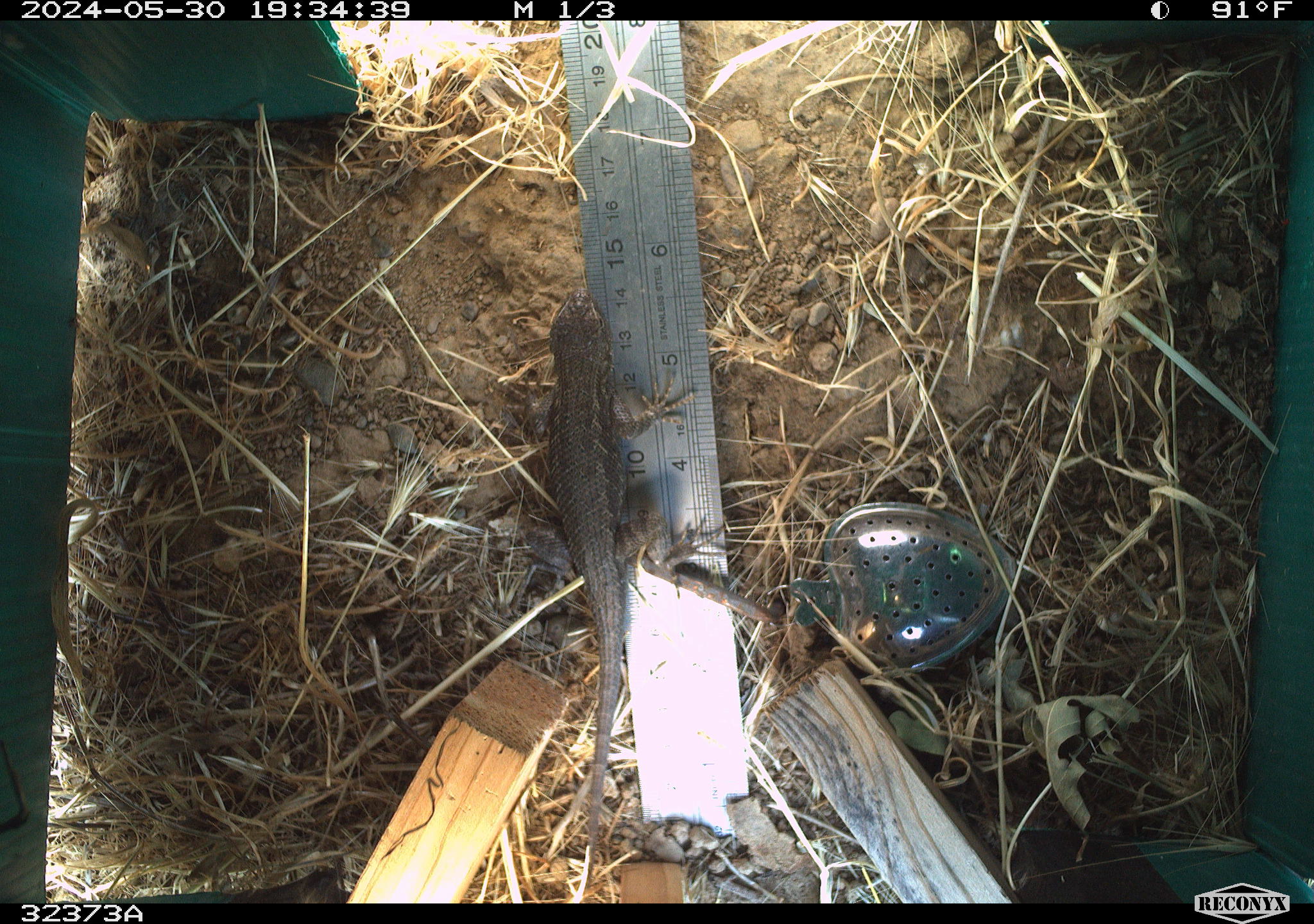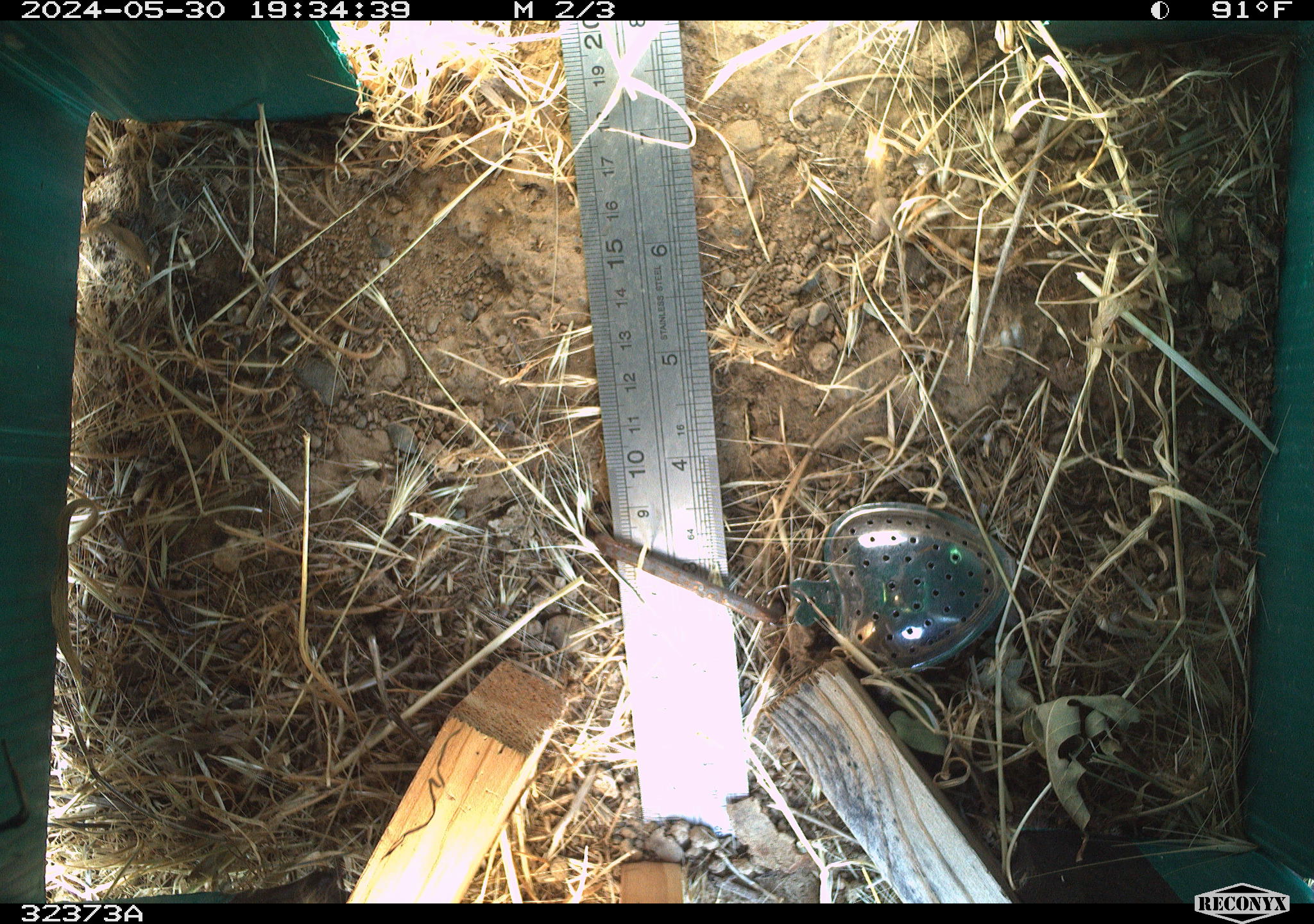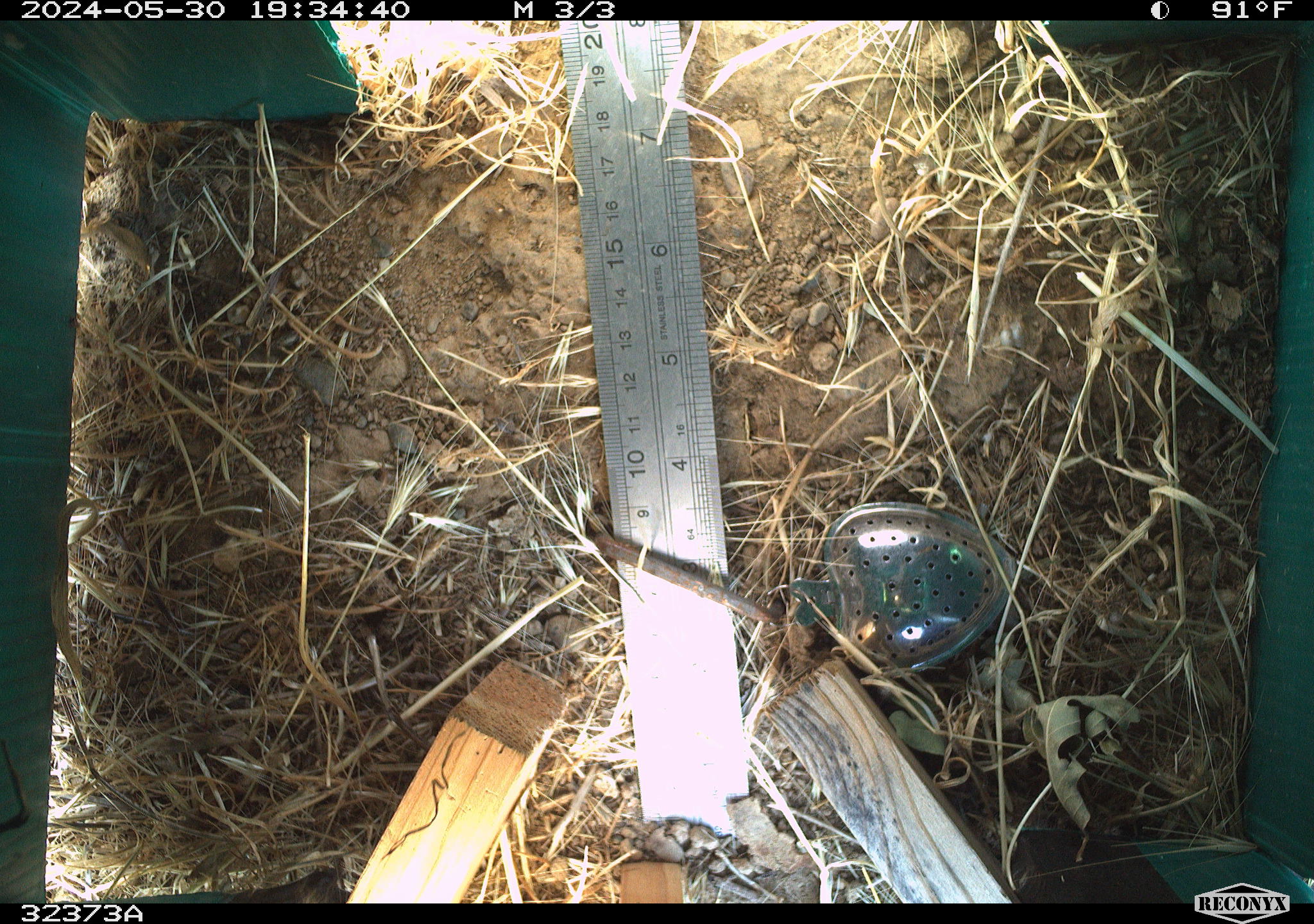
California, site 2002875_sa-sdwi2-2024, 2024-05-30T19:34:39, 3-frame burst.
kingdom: Animalia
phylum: Chordata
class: Reptilia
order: Squamata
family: Phrynosomatidae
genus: Sceloporus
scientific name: Sceloporus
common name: spiny lizards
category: sceloporus species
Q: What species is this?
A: Sceloporus species (spiny lizards) (Sceloporus).